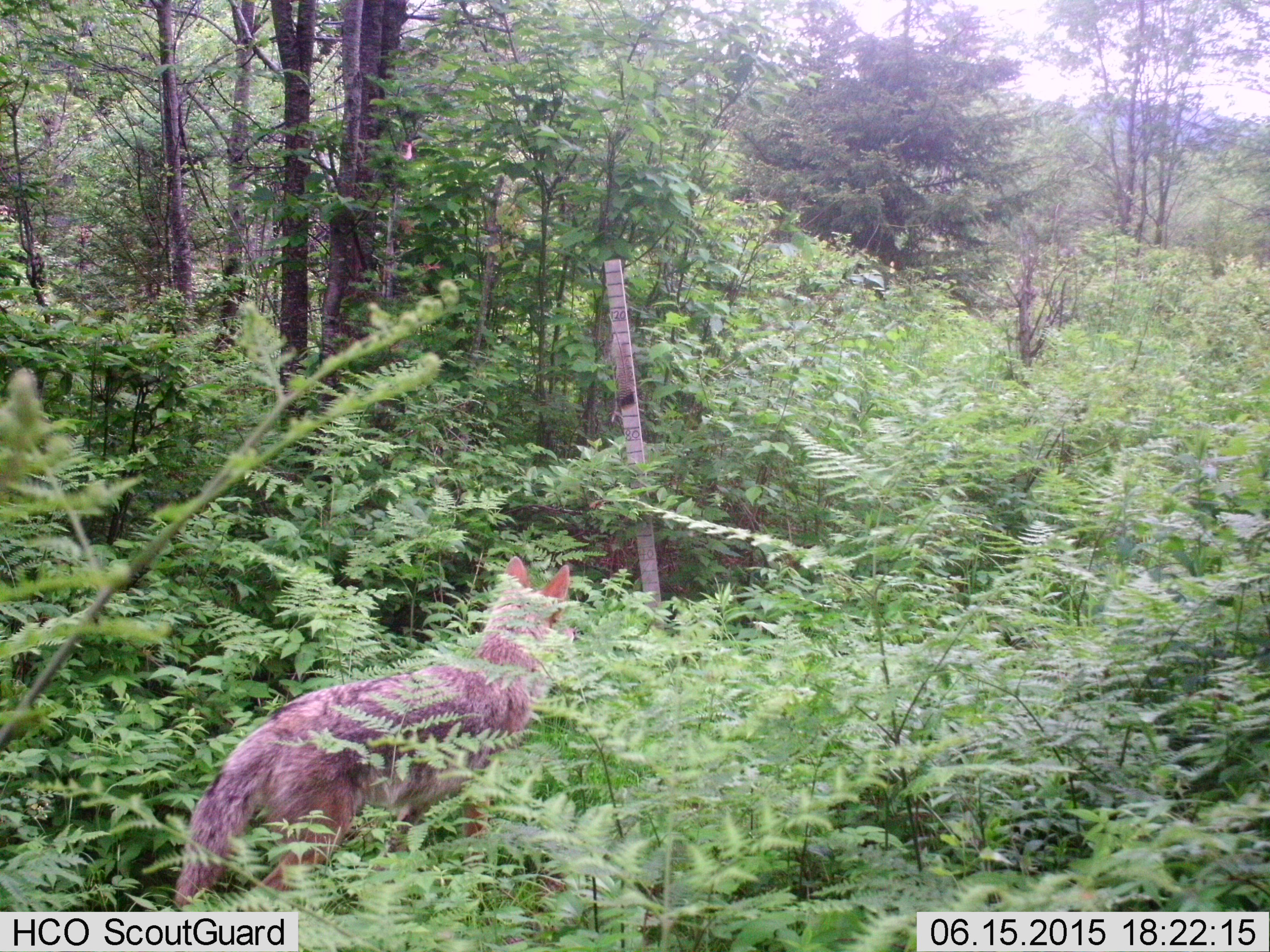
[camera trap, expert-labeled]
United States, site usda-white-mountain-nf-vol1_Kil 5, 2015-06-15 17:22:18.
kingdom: Animalia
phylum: Chordata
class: Mammalia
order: Carnivora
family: Canidae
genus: Canis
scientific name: Canis latrans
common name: coyote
Coyote (Canis latrans).